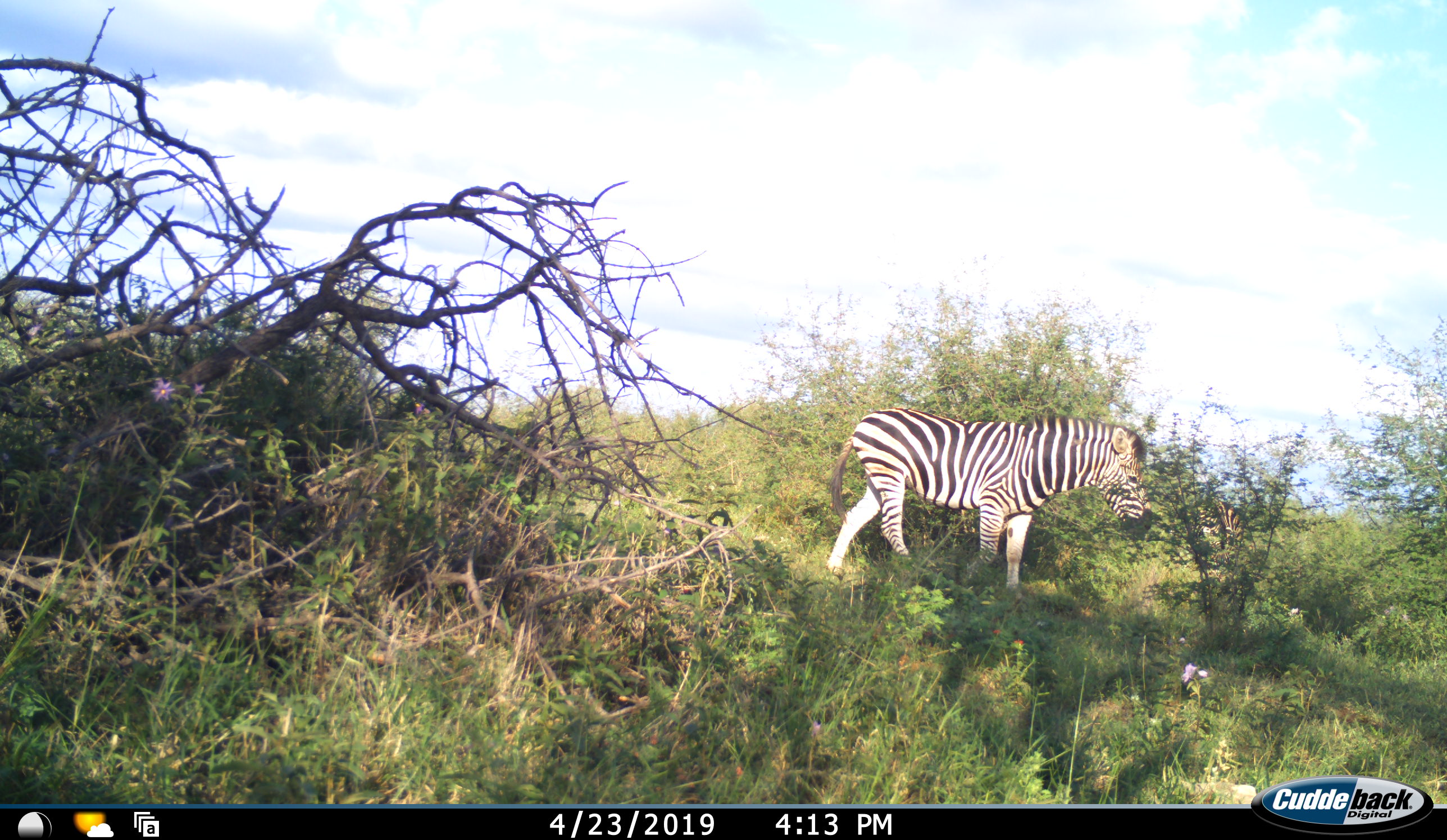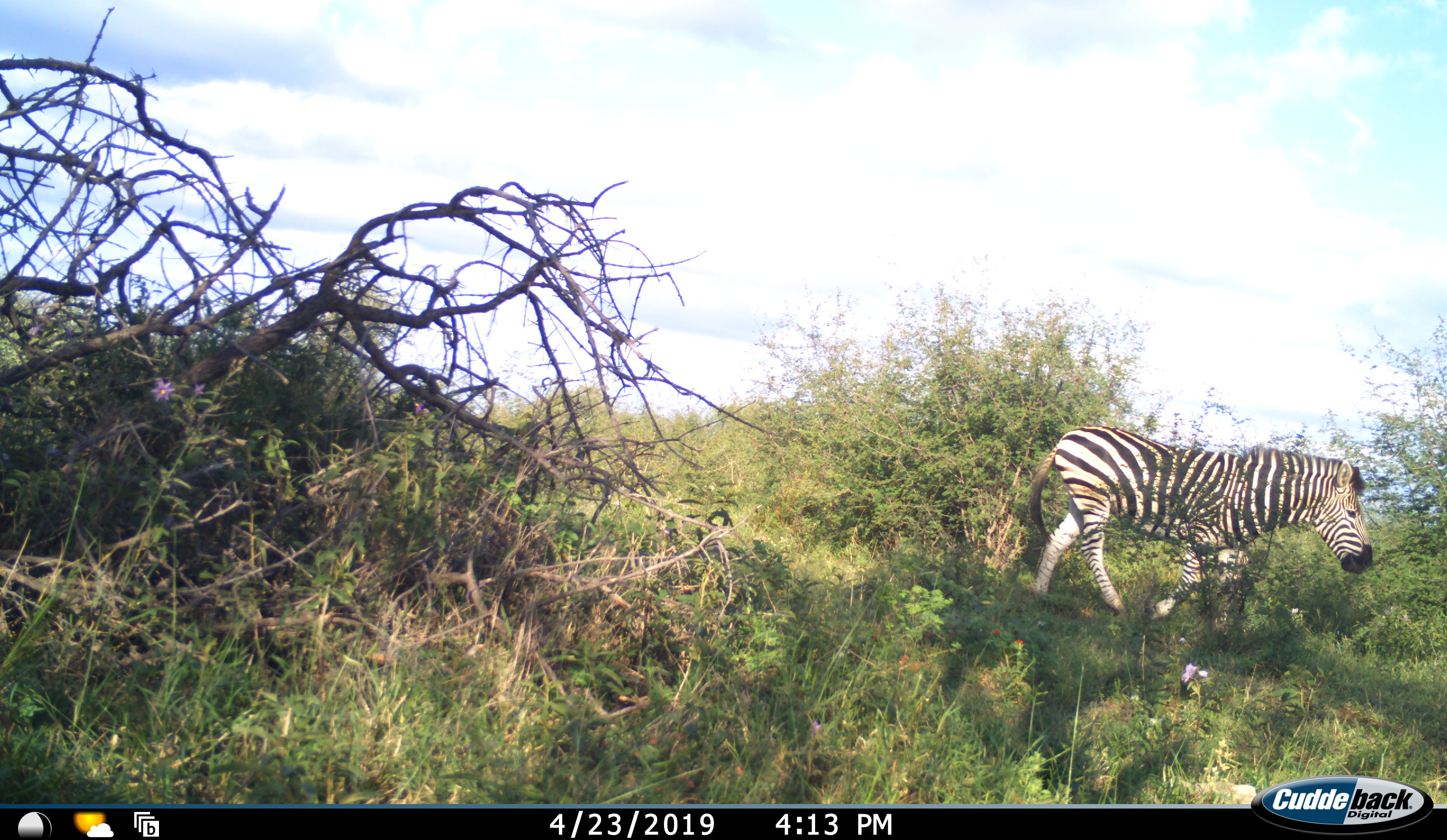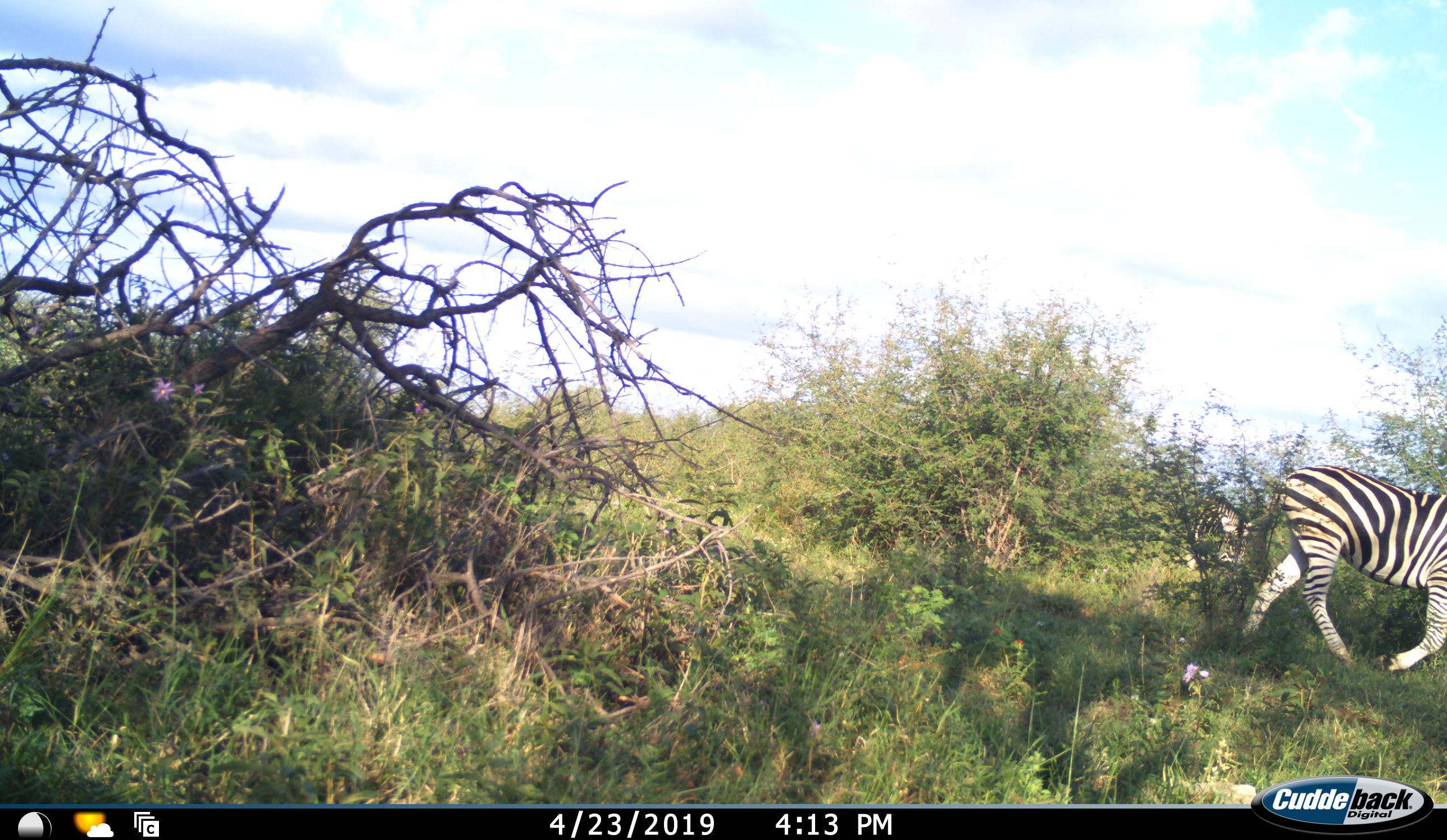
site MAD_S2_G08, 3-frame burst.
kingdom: Animalia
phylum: Chordata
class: Mammalia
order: Perissodactyla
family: Equidae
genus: Equus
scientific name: Equus quagga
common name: plains zebra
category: zebraplains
Zebraplains (plains zebra) (Equus quagga), count 1. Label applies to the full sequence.